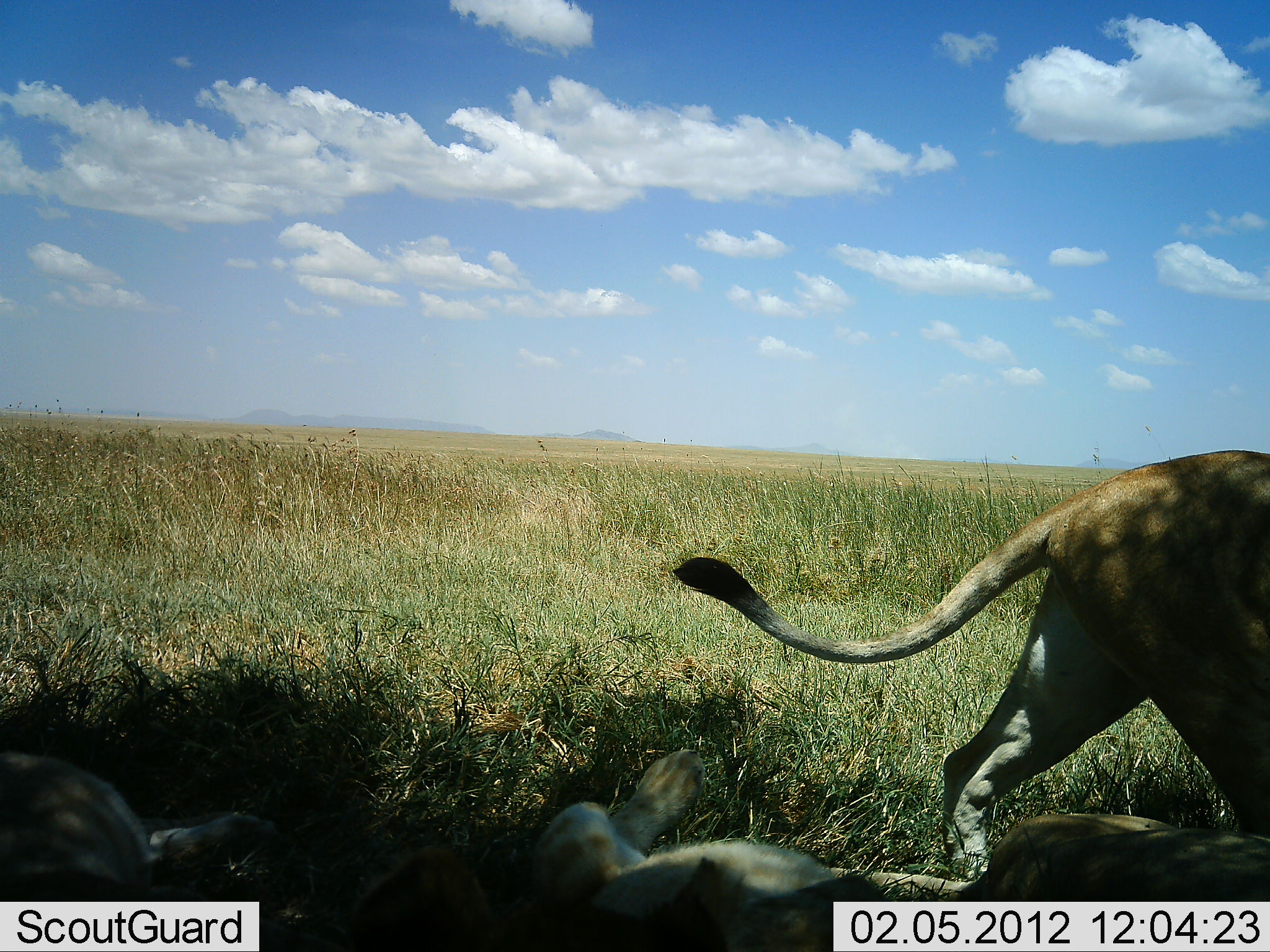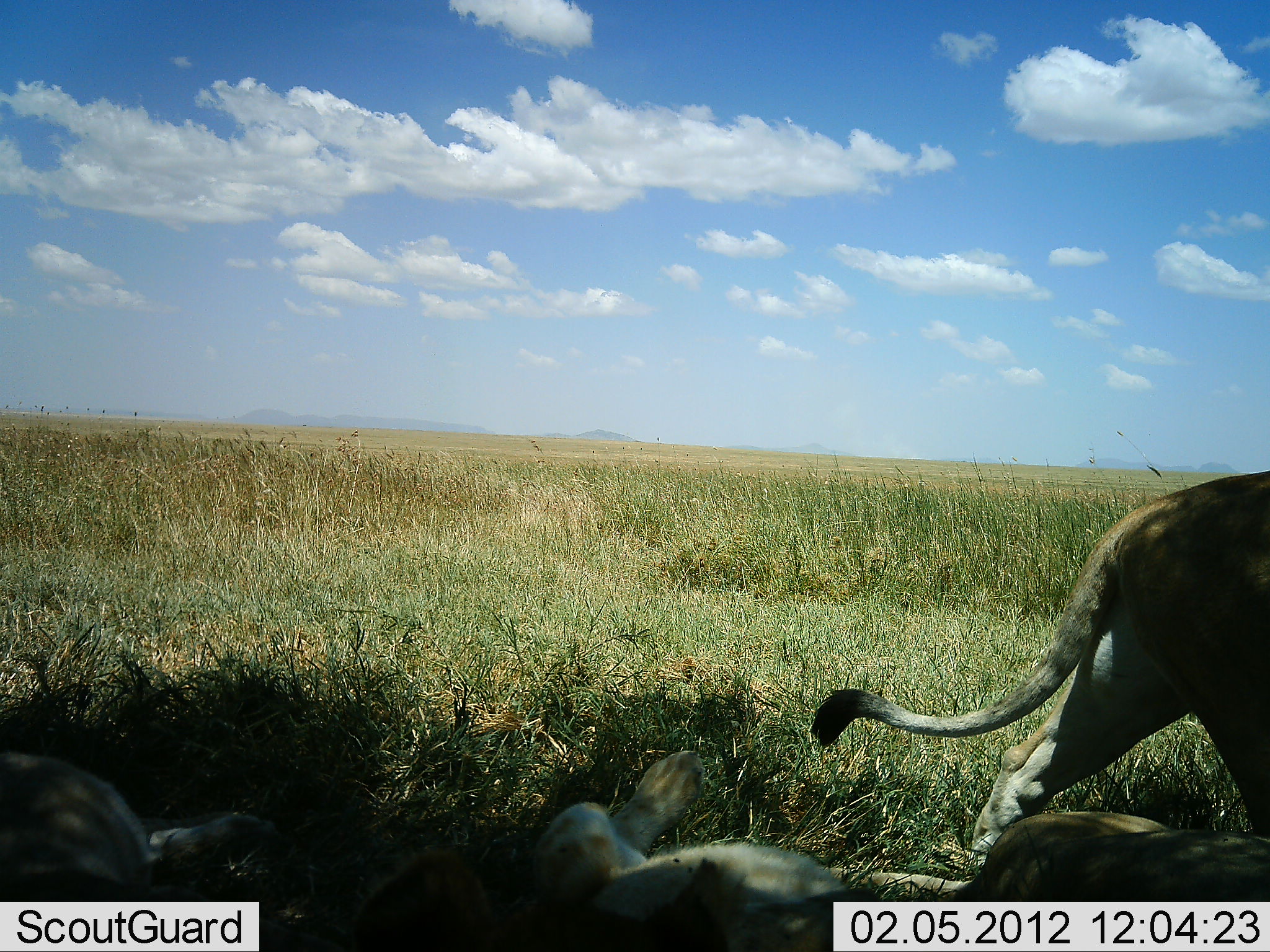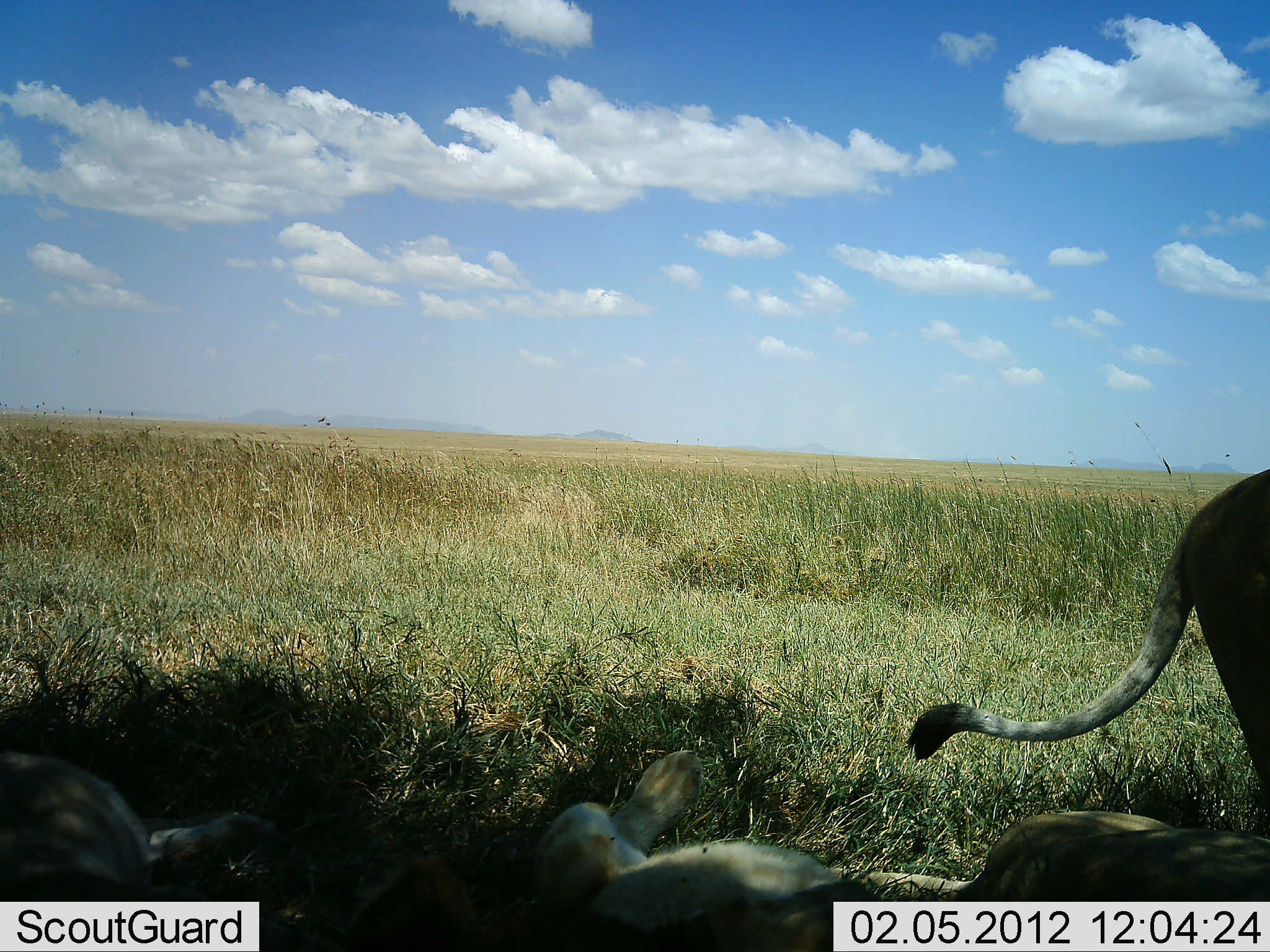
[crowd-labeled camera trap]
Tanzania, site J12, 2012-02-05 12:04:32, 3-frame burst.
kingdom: Animalia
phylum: Chordata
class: Mammalia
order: Carnivora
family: Felidae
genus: Panthera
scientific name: Panthera leo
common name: lion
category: lionfemale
Lionfemale (lion) (Panthera leo), count 3. Behavior (volunteer vote fractions): standing 14%, resting 93%, moving 66%, interacting 0%. Young present (vote fraction): 7%. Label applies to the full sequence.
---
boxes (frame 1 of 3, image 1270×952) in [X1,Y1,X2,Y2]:
animal: [672,449,1270,868]; [480,748,1270,952]; [0,751,495,952]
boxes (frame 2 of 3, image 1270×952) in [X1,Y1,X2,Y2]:
animal: [808,469,1270,867]; [480,748,1270,952]; [0,751,494,952]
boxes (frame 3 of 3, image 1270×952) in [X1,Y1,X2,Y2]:
animal: [480,748,1270,952]; [909,469,1270,800]; [0,751,495,952]